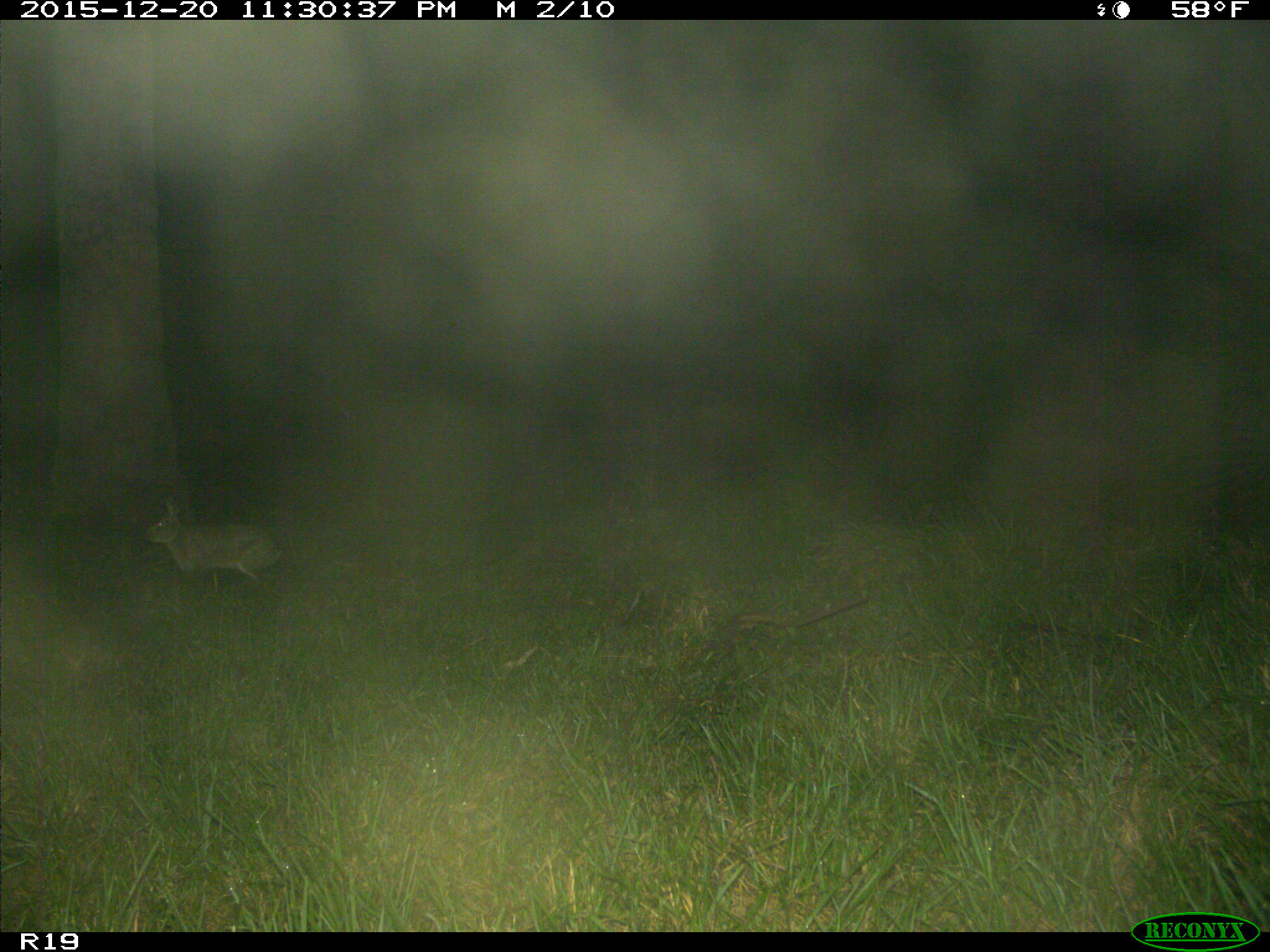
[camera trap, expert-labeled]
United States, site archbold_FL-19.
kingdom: Animalia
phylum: Chordata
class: Mammalia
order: Lagomorpha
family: Leporidae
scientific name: Leporidae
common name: rabbits and hares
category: unidentified rabbit